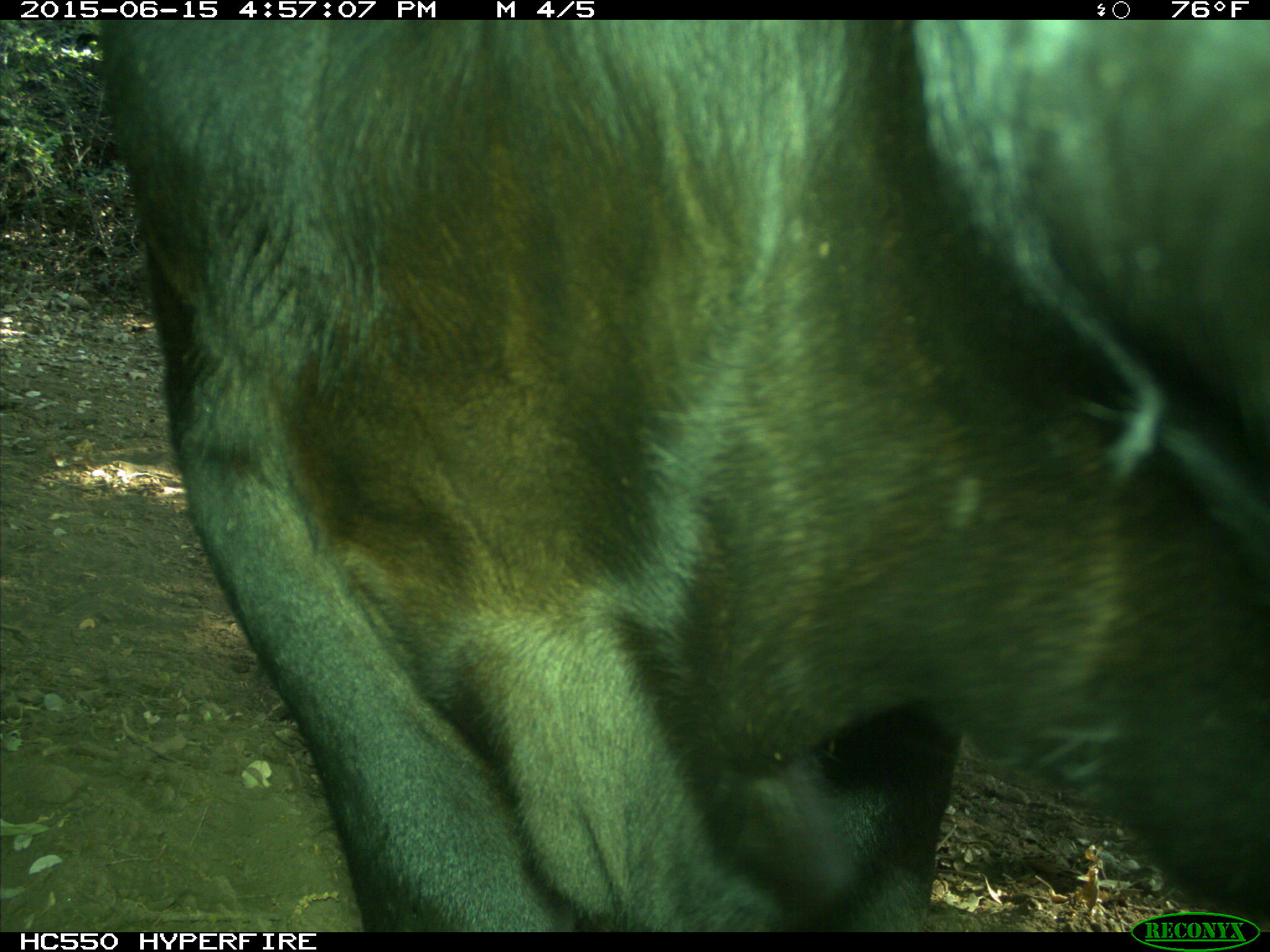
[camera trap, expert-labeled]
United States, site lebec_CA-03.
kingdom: Animalia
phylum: Chordata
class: Mammalia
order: Artiodactyla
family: Bovidae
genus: Bos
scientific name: Bos taurus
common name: domestic cow